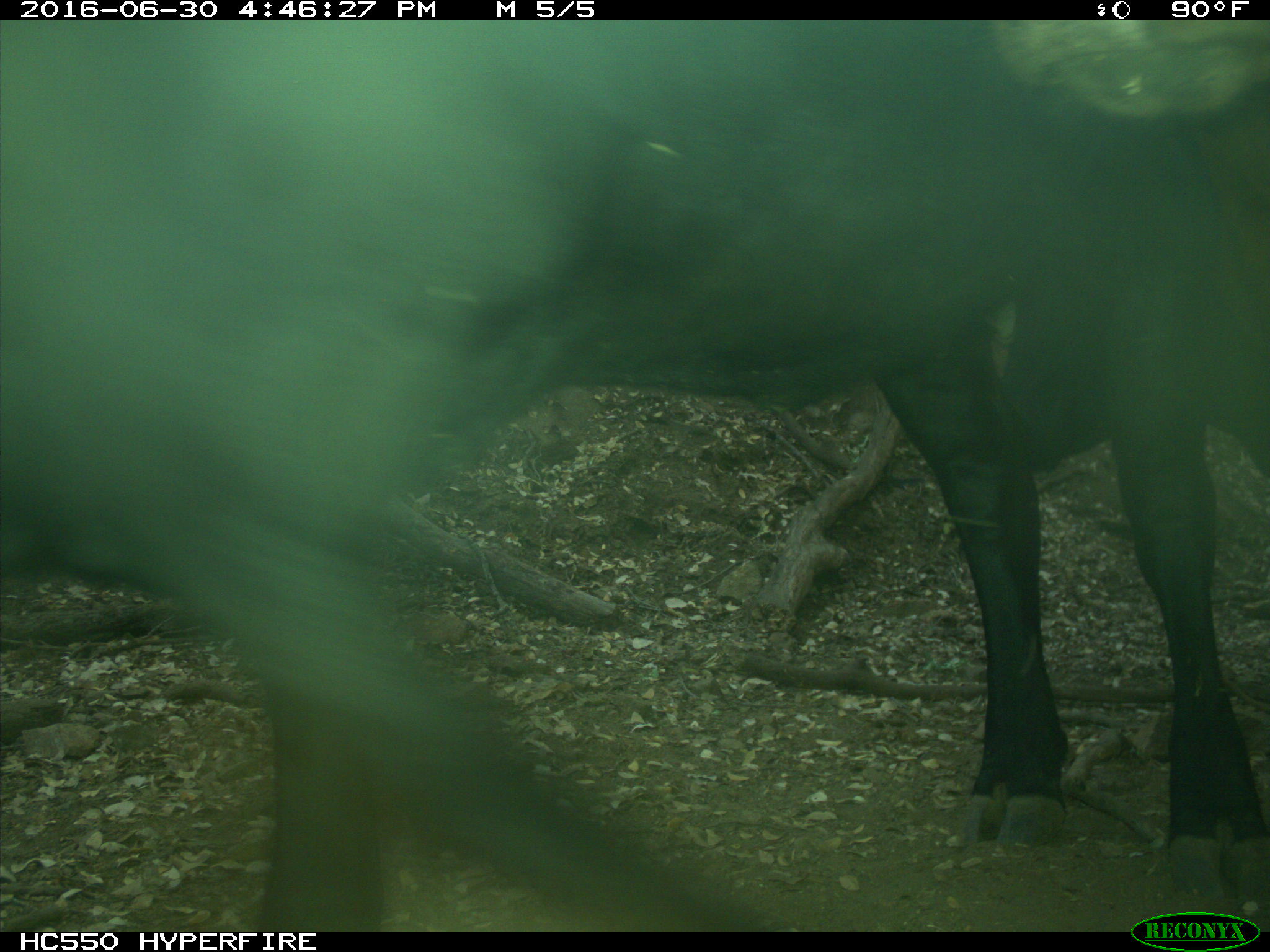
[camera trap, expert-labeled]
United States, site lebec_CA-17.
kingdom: Animalia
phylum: Chordata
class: Mammalia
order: Artiodactyla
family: Bovidae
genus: Bos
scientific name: Bos taurus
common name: domestic cow